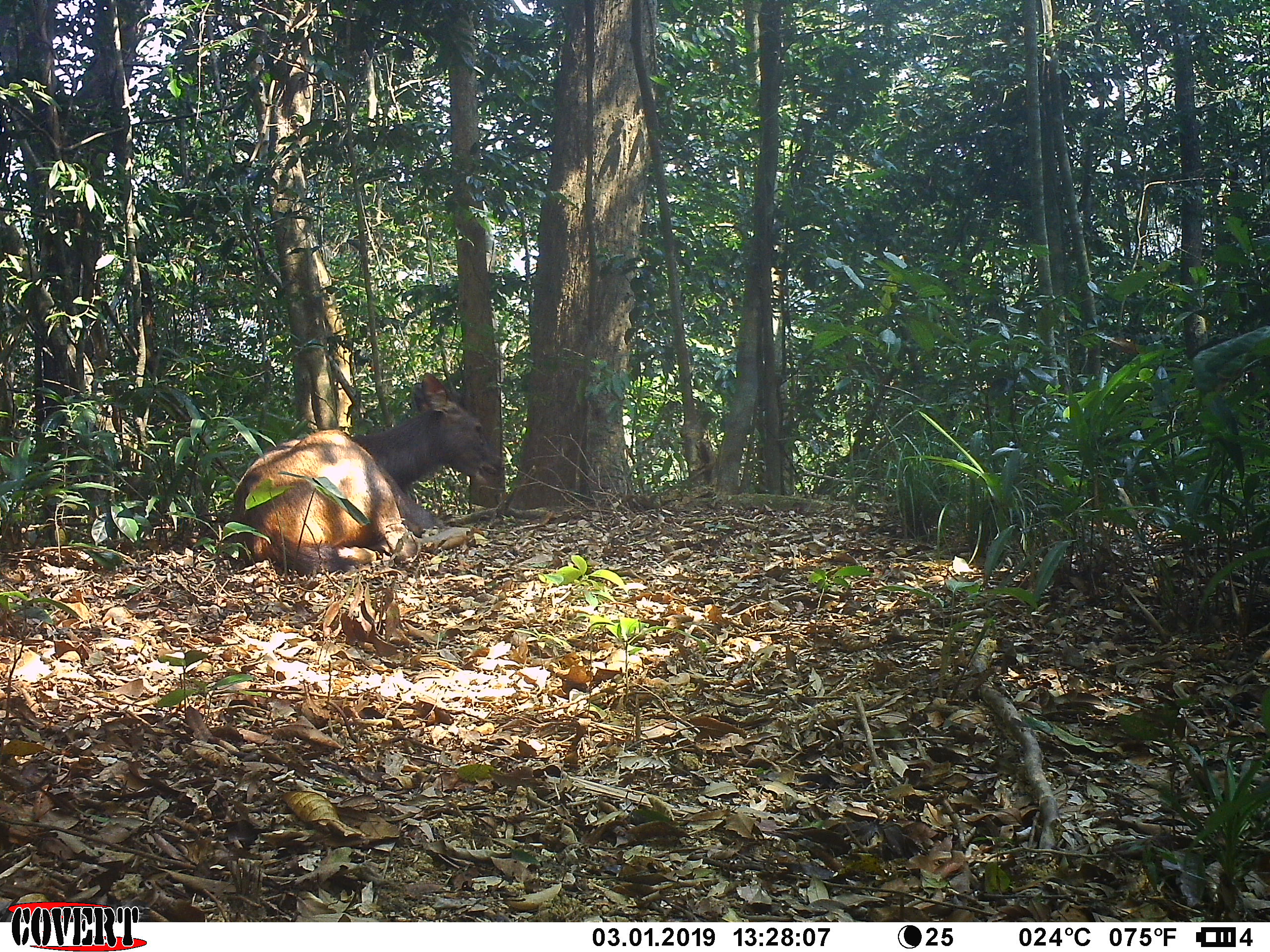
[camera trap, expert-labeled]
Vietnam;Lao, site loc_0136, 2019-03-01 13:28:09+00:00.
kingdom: Animalia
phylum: Chordata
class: Mammalia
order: Artiodactyla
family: Cervidae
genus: Rusa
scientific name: Rusa unicolor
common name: sambar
Sambar (Rusa unicolor). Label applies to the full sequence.